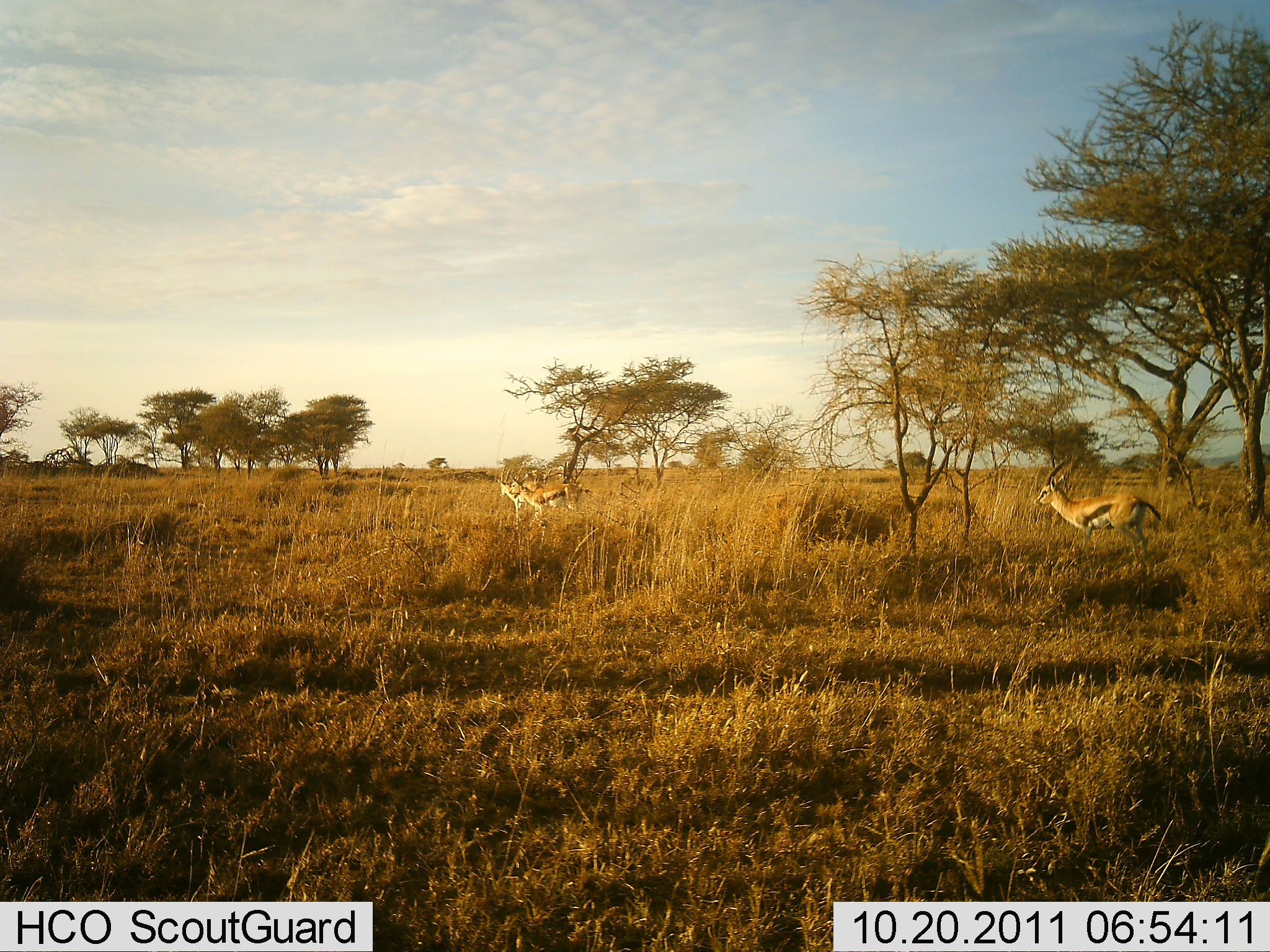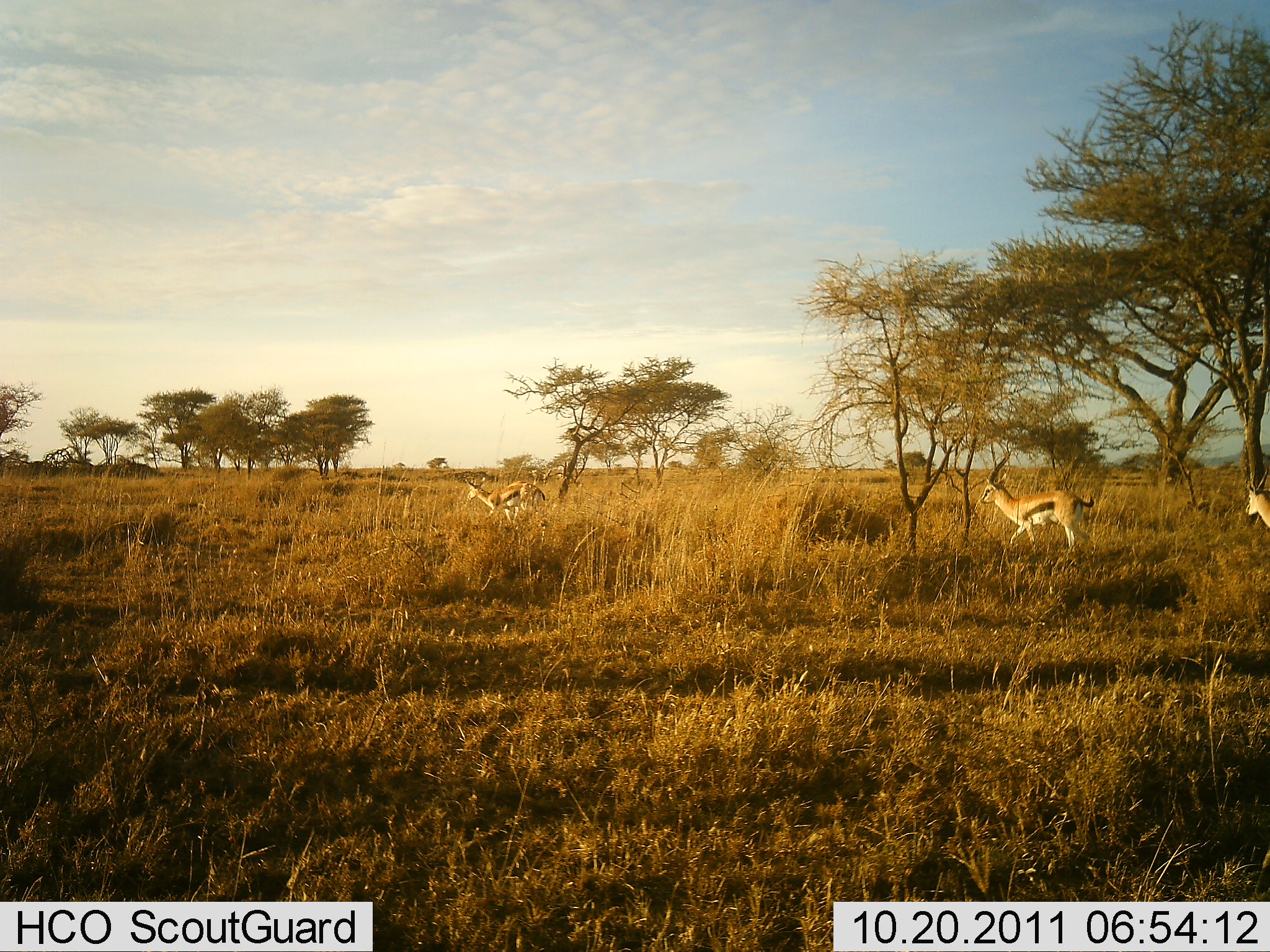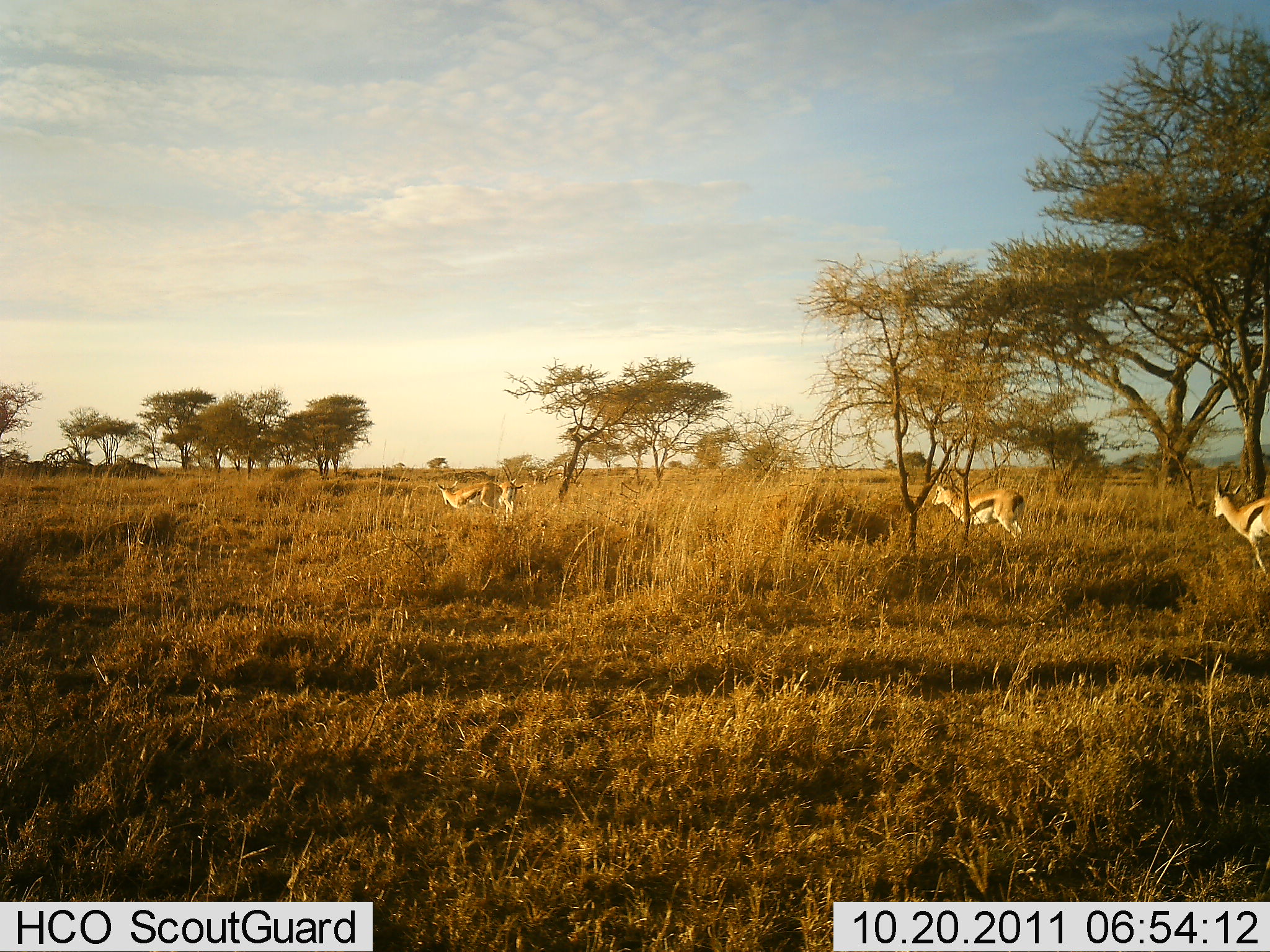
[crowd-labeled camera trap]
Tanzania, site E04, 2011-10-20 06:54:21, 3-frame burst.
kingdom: Animalia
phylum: Chordata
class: Mammalia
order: Artiodactyla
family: Bovidae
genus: Eudorcas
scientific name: Eudorcas thomsonii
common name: thomson's gazelle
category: gazellethomsons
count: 4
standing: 38%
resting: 0%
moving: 77%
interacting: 0%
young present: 0%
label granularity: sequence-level